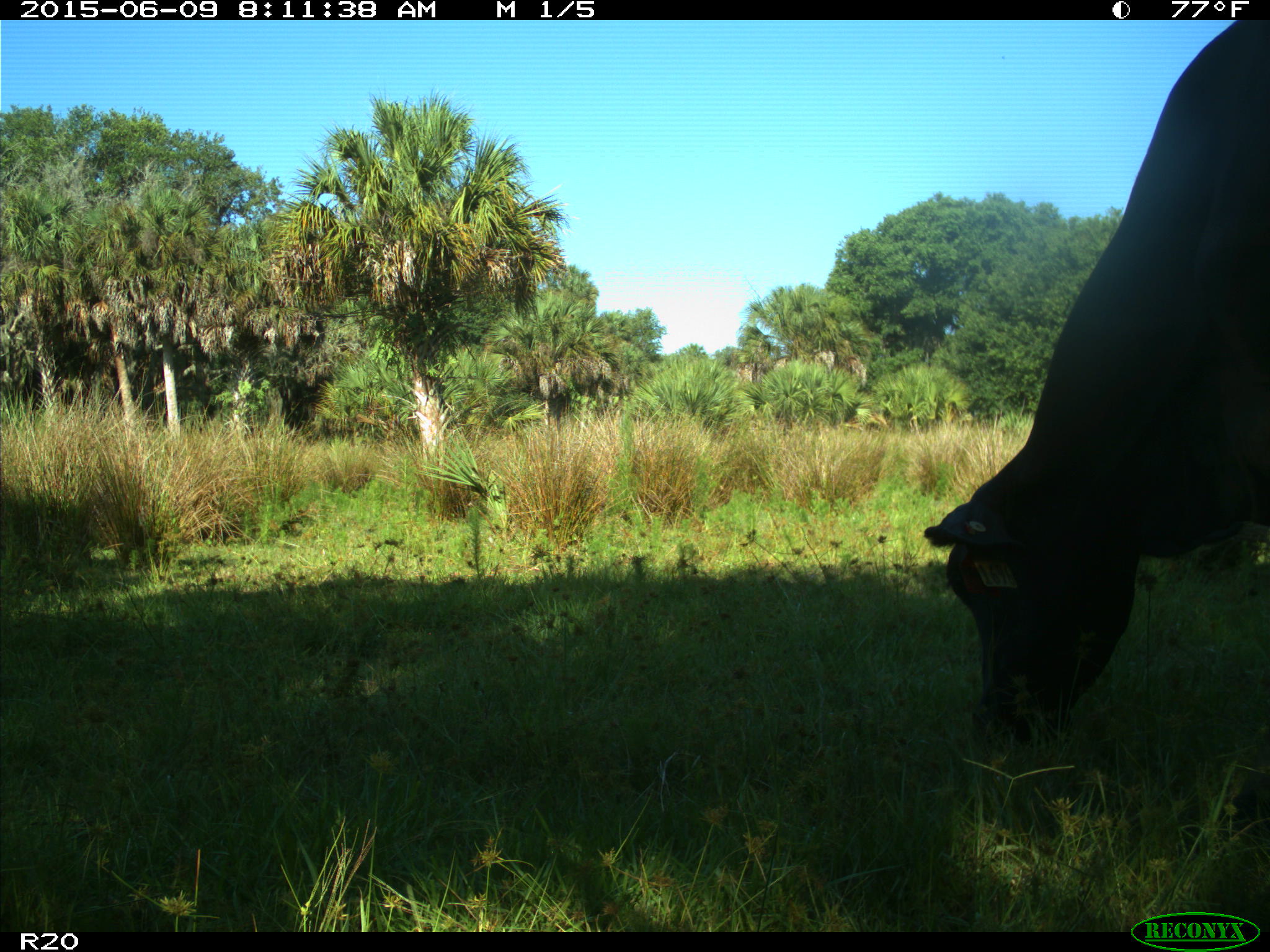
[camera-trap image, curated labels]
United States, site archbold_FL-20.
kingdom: Animalia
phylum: Chordata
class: Mammalia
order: Artiodactyla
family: Bovidae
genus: Bos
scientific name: Bos taurus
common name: domestic cow